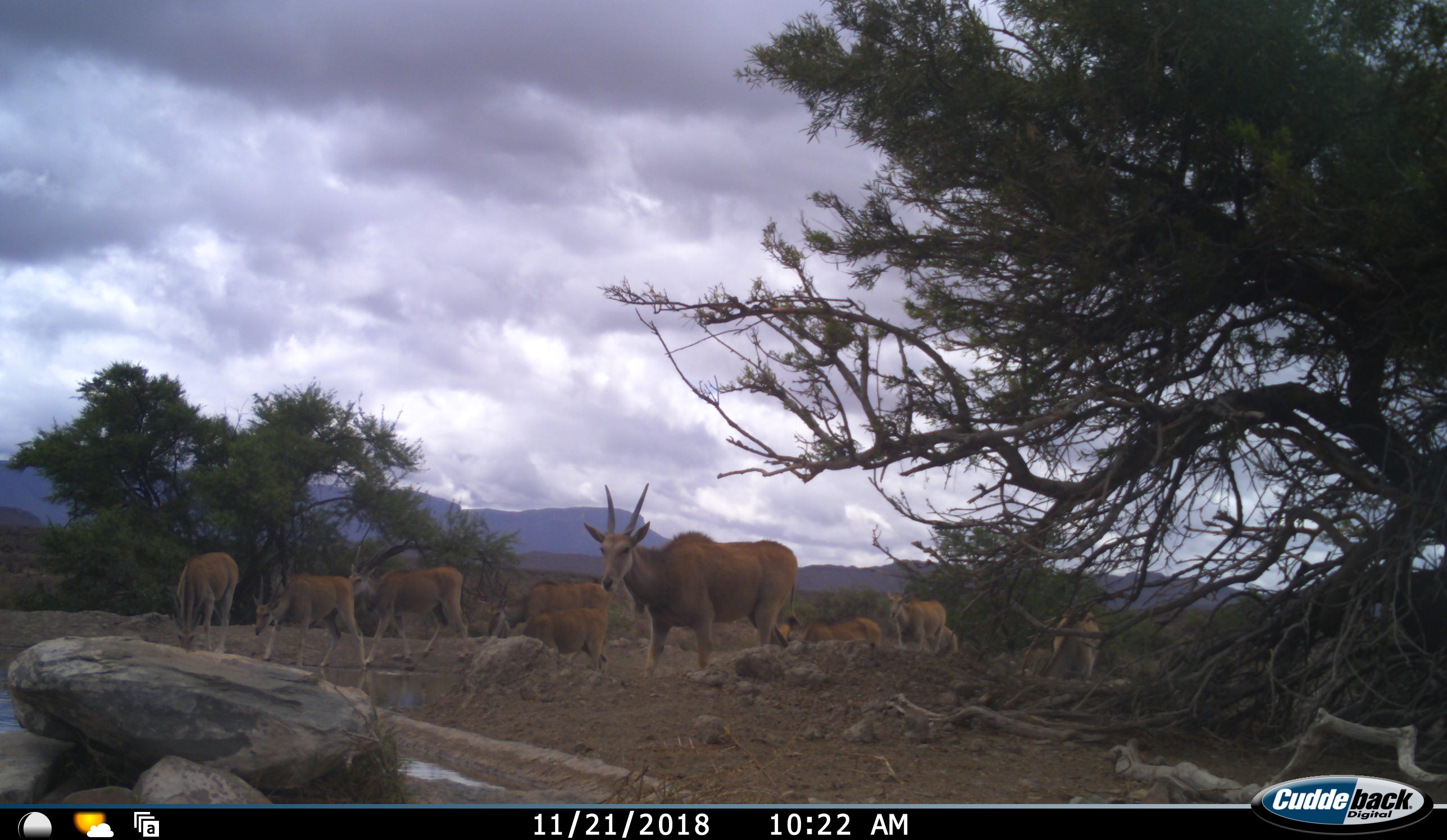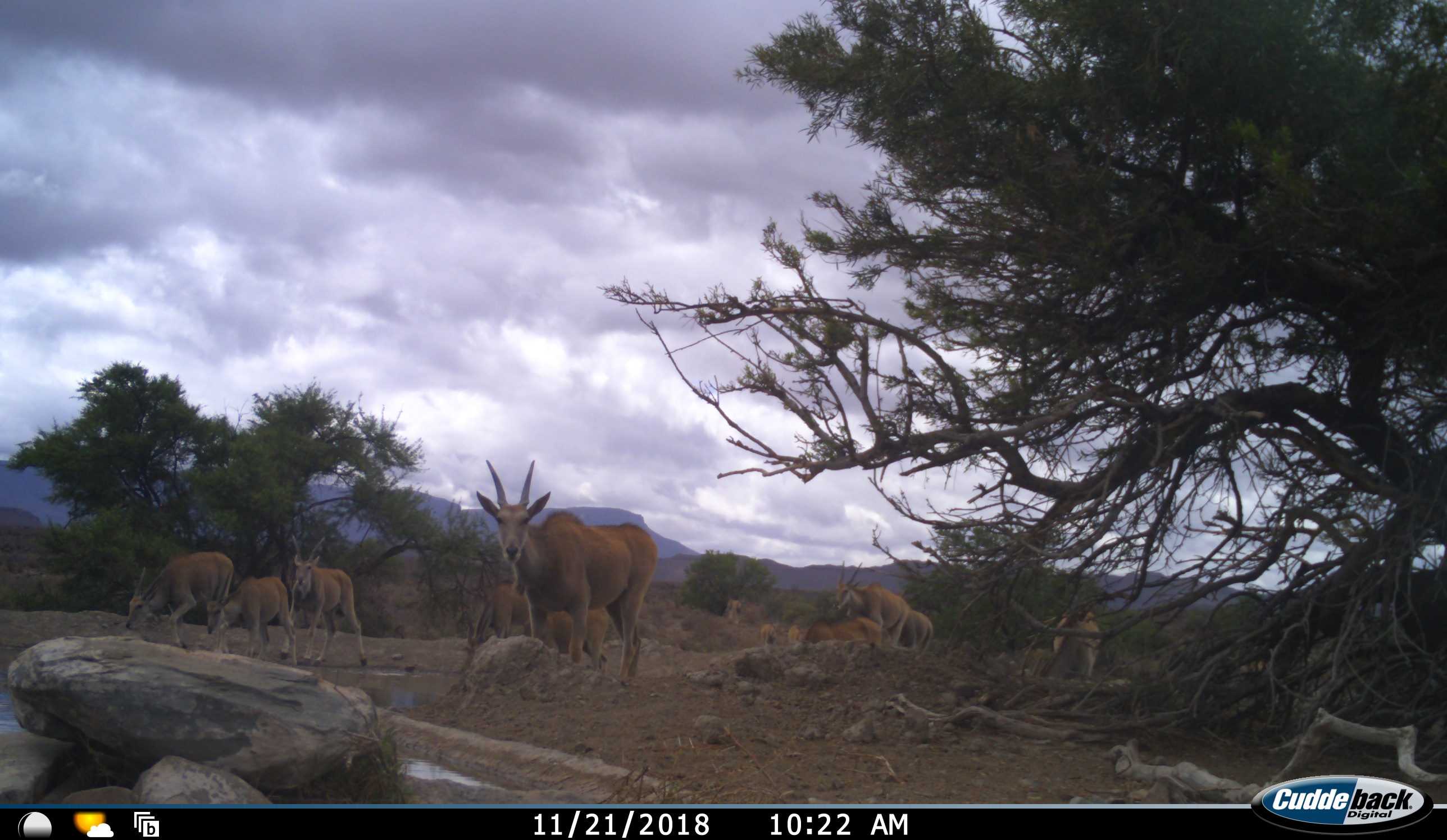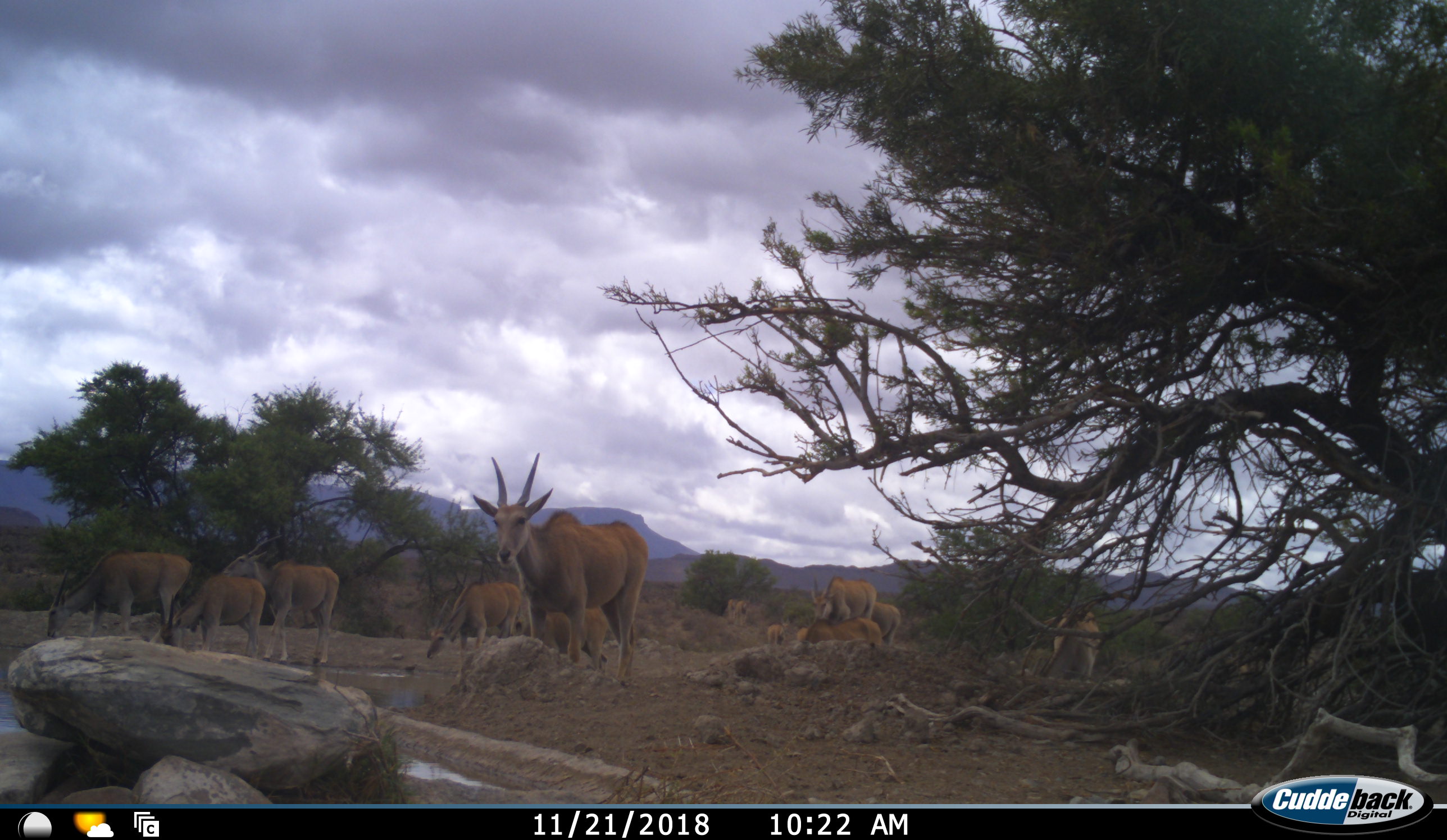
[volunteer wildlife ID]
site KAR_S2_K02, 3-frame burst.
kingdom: Animalia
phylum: Chordata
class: Mammalia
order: Artiodactyla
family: Bovidae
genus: Tragelaphus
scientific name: Tragelaphus oryx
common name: eland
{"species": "eland (Tragelaphus oryx)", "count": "11-50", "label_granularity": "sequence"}